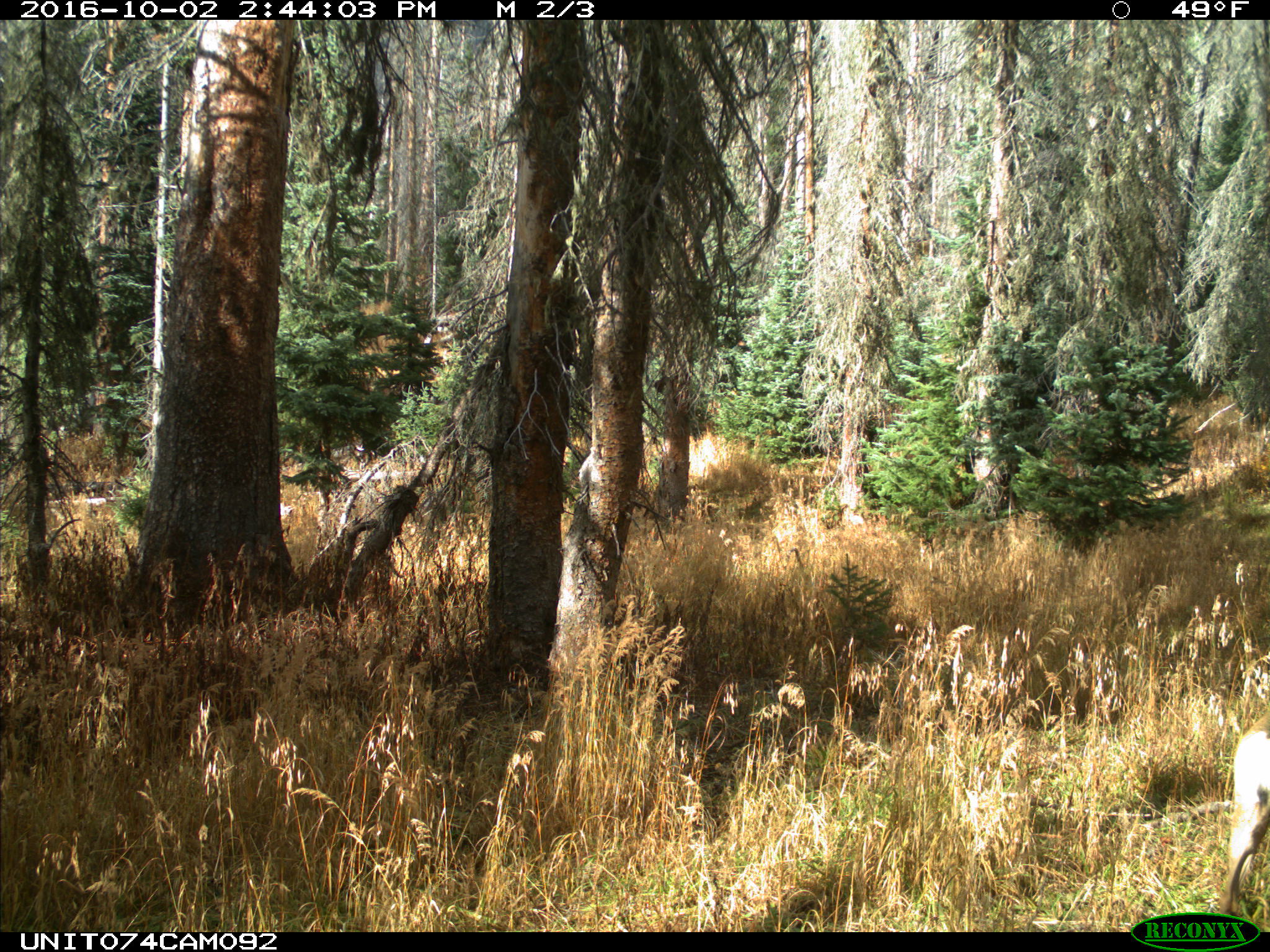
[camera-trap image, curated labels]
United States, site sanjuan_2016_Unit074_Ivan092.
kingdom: Animalia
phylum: Chordata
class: Mammalia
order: Artiodactyla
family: Cervidae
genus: Odocoileus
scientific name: Odocoileus hemionus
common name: mule deer